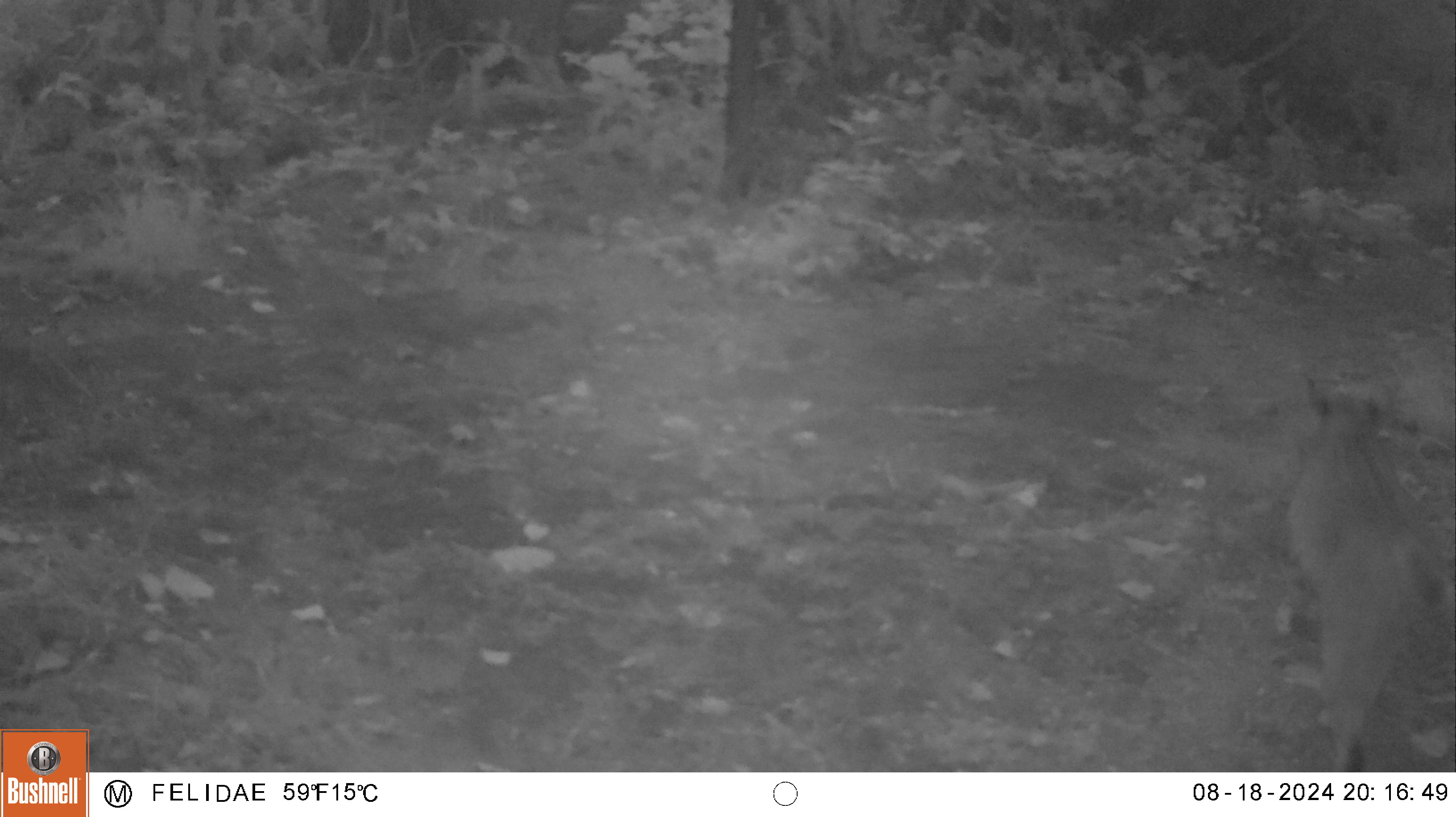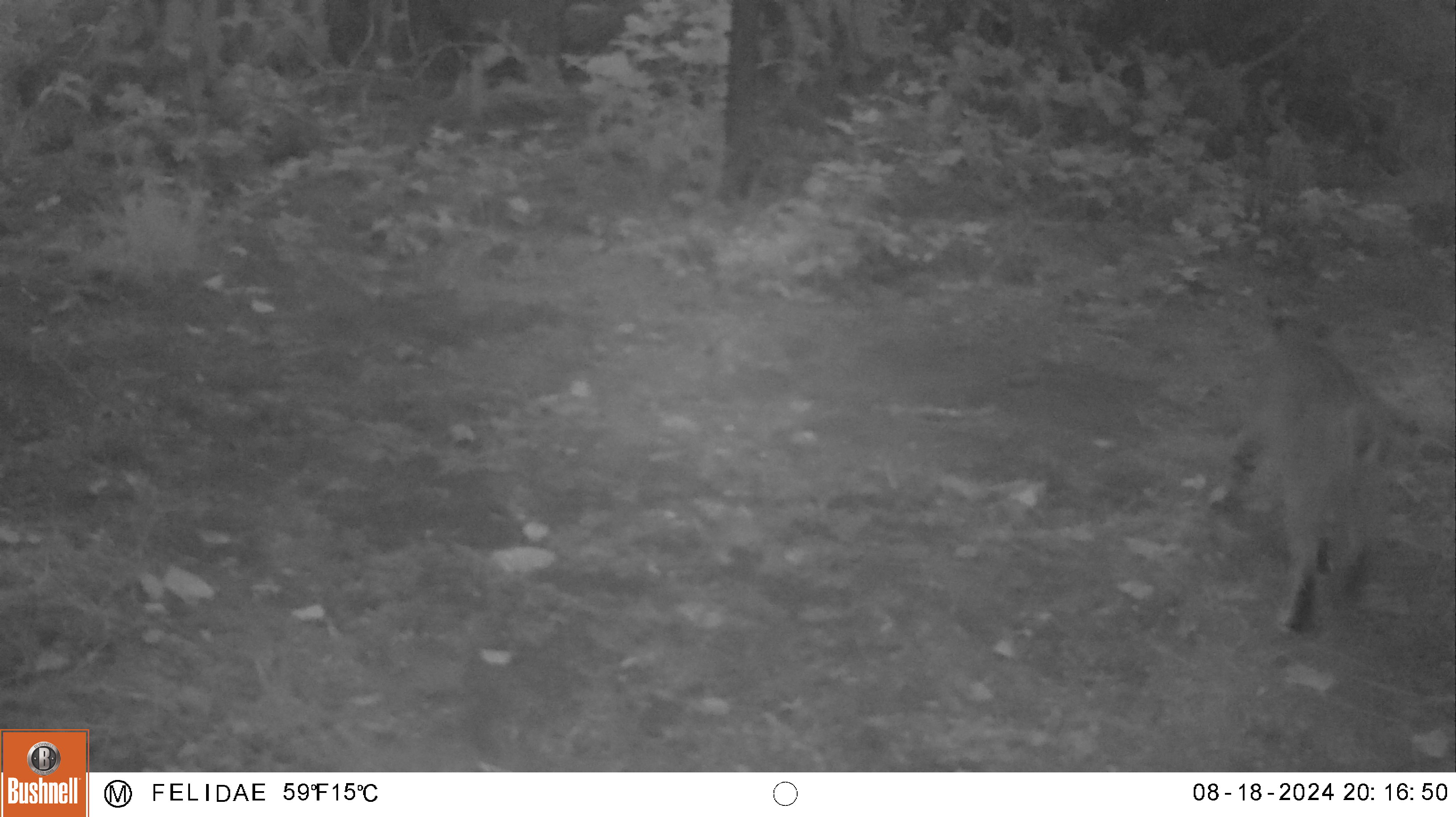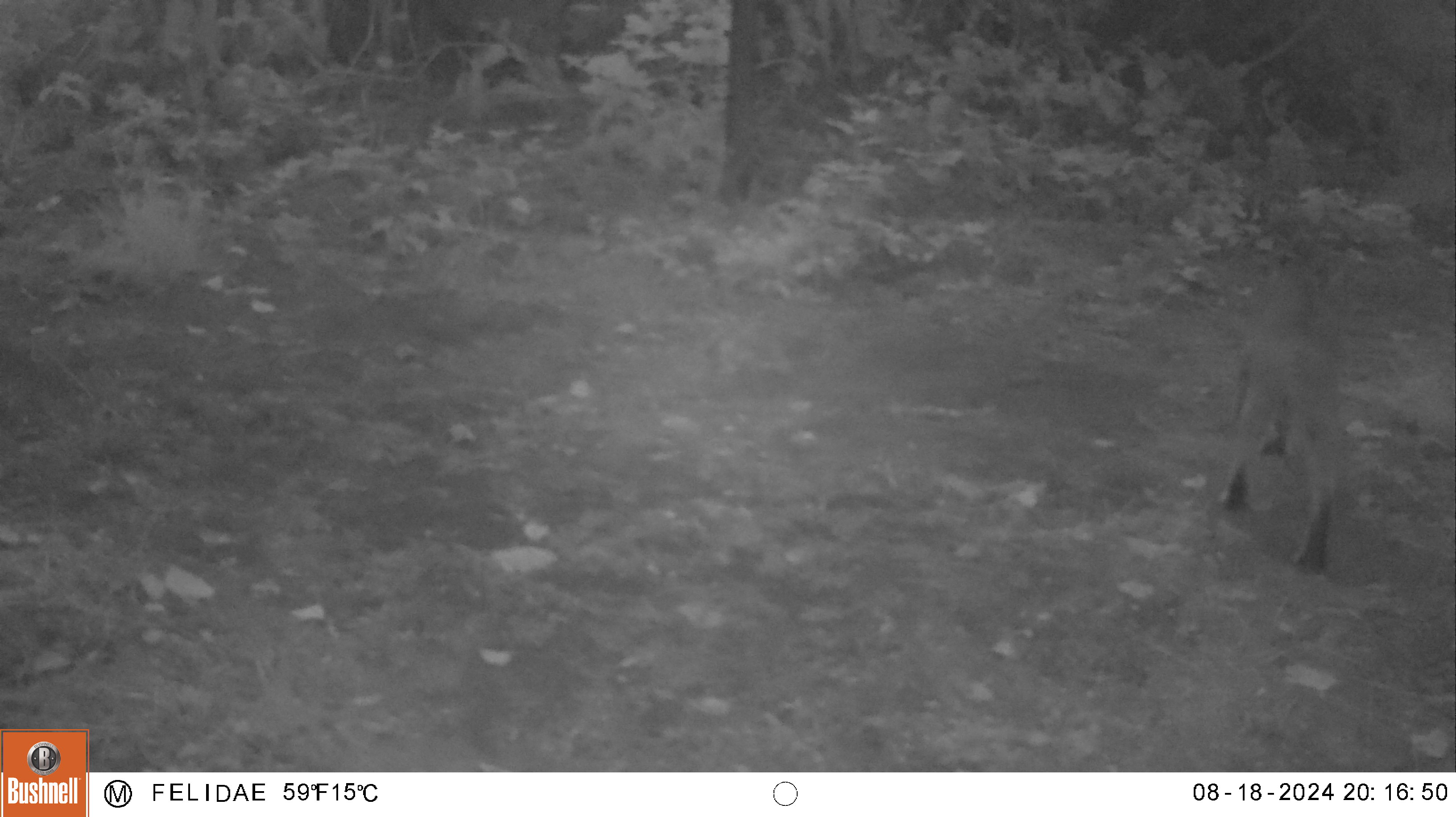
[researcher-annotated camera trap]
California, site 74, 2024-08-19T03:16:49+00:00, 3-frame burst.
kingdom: Animalia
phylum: Chordata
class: Mammalia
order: Carnivora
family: Felidae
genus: Lynx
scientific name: Lynx rufus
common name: bobcat